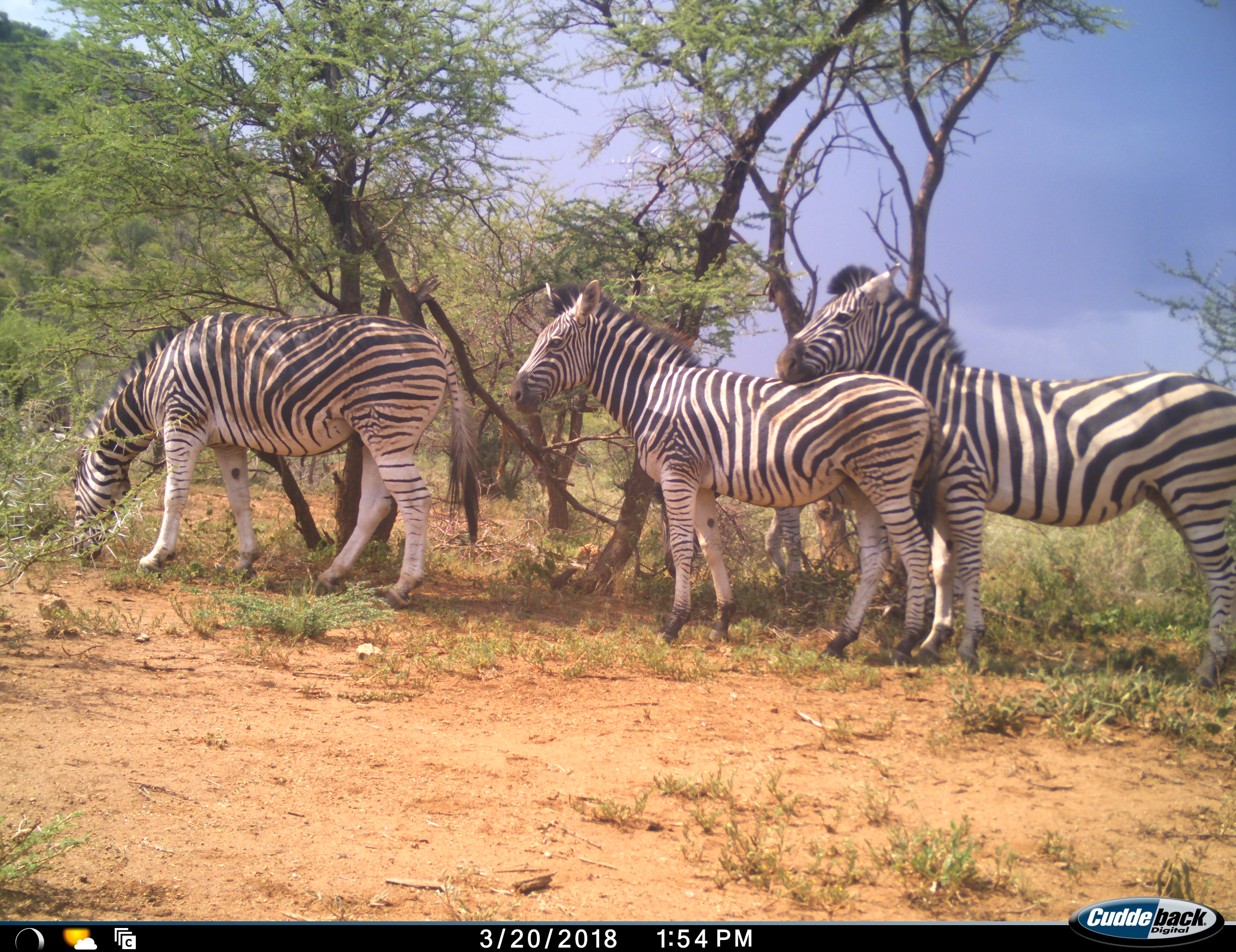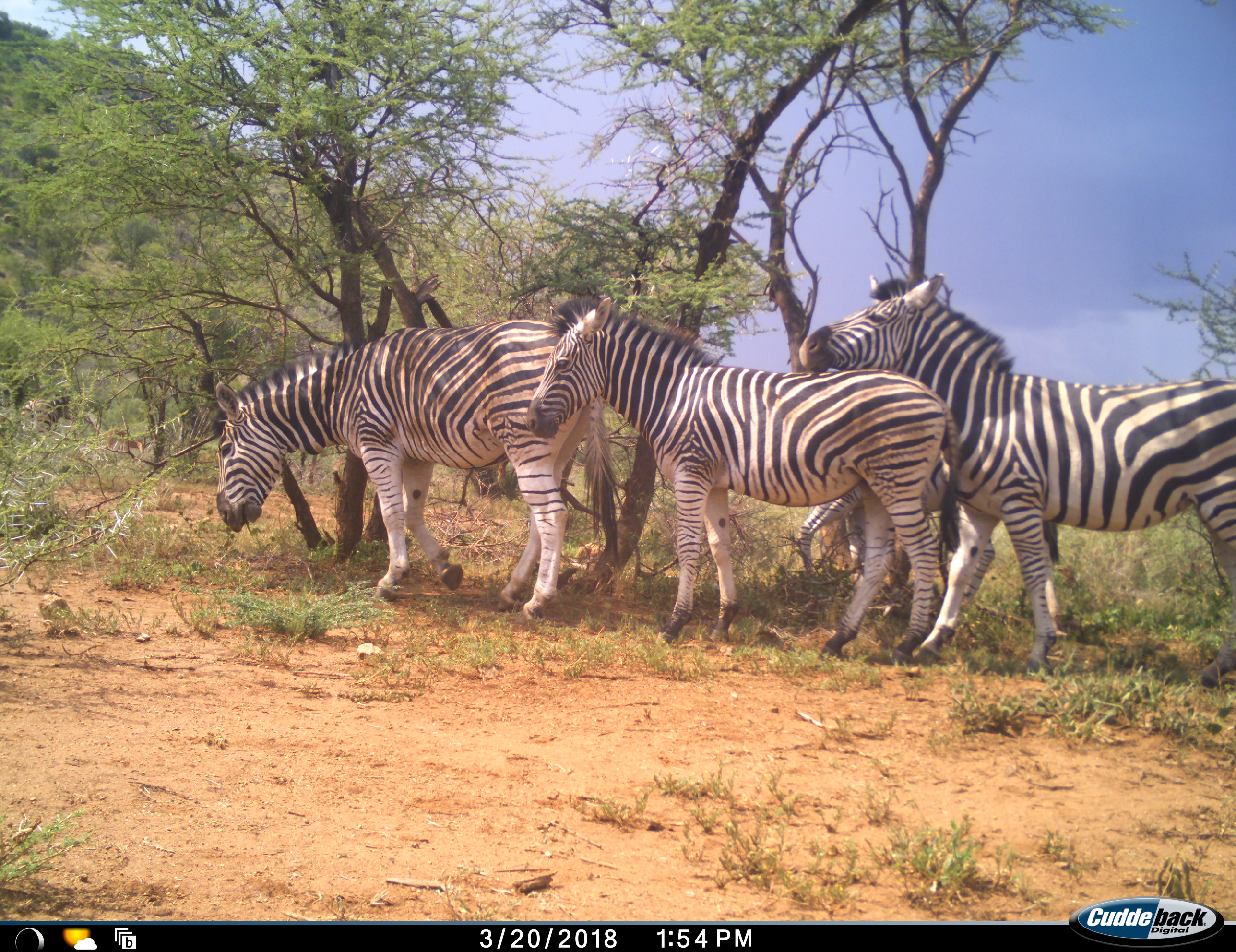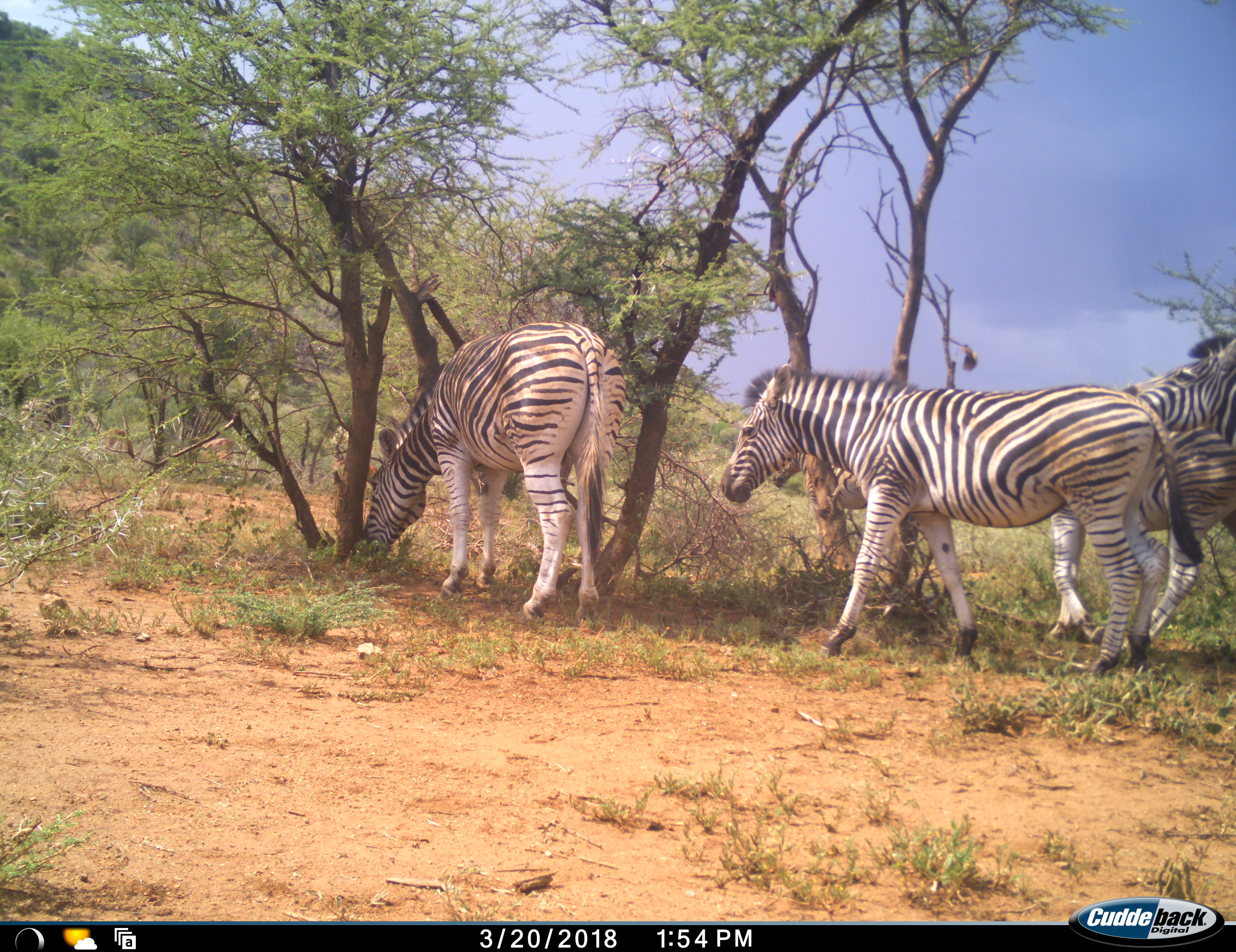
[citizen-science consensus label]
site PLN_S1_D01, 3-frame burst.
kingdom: Animalia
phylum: Chordata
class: Mammalia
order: Perissodactyla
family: Equidae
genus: Equus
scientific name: Equus quagga burchellii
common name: burchell's zebra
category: zebraburchells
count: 4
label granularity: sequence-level